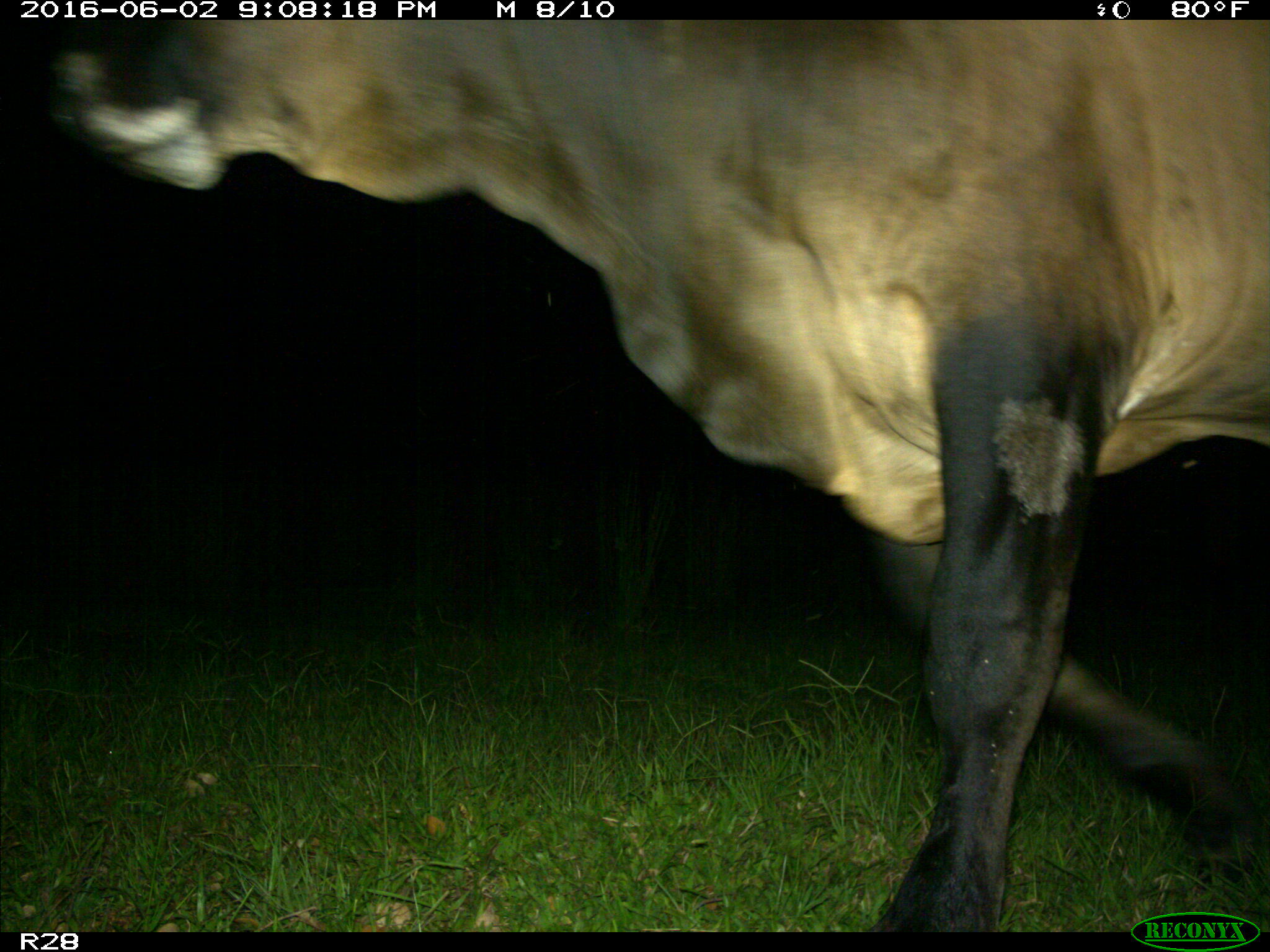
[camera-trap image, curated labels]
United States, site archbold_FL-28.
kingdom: Animalia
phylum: Chordata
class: Mammalia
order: Artiodactyla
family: Bovidae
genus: Bos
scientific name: Bos taurus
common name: domestic cow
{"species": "Bos taurus (domestic cow)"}